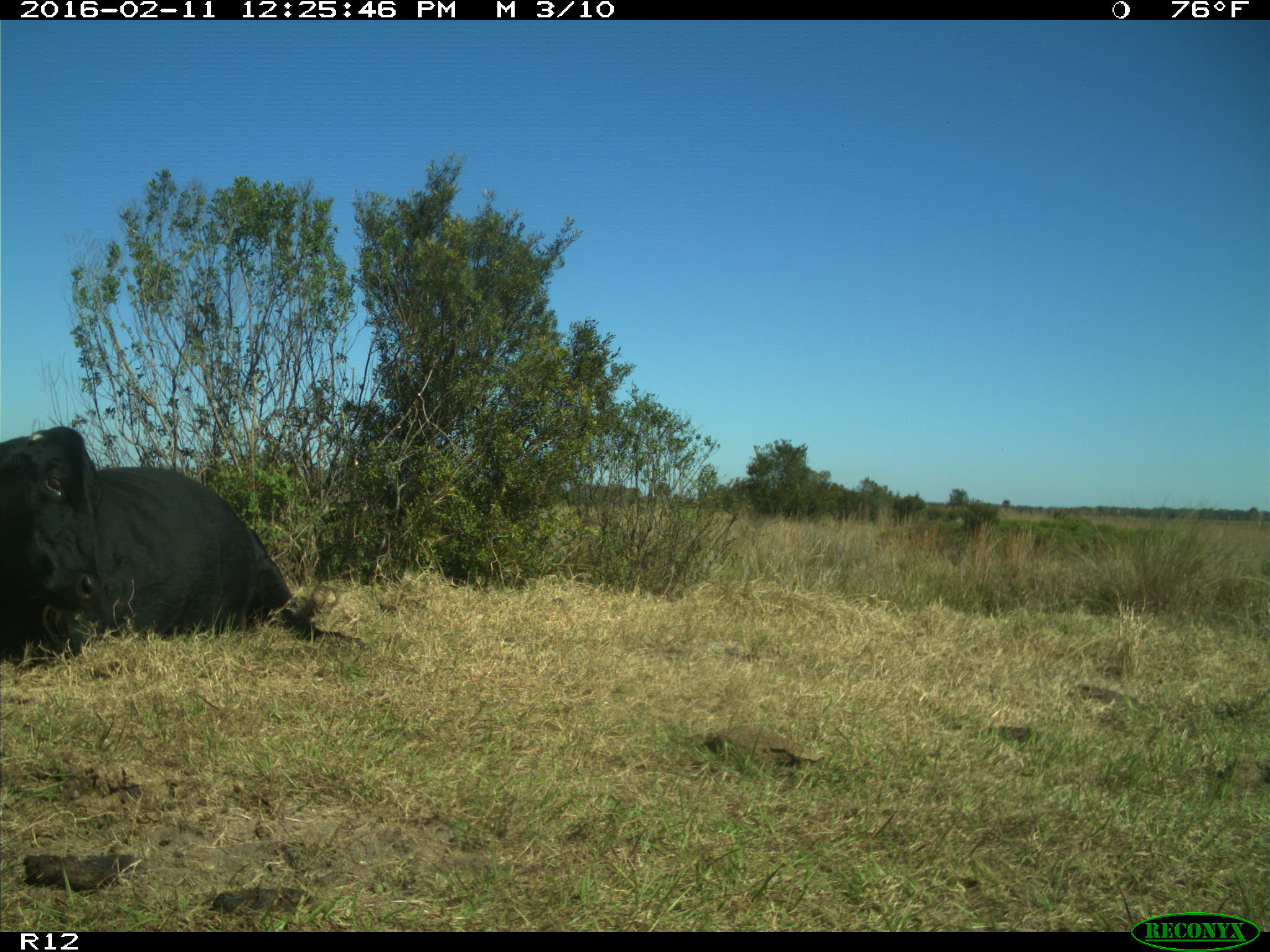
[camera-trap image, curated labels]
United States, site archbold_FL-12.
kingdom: Animalia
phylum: Chordata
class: Mammalia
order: Artiodactyla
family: Bovidae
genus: Bos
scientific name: Bos taurus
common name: domestic cow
Bos taurus (domestic cow).